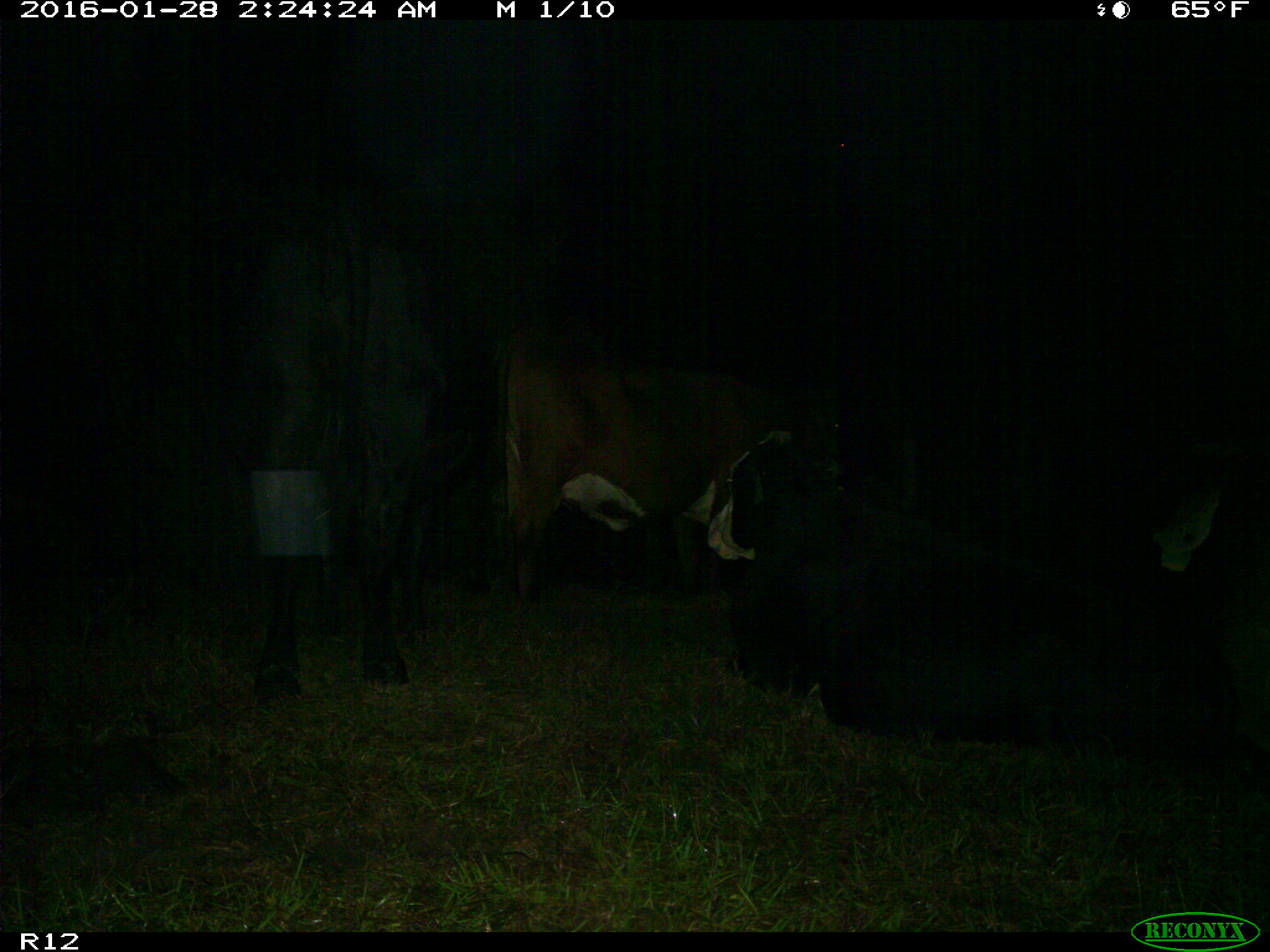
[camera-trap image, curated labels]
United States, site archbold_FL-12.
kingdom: Animalia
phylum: Chordata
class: Mammalia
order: Artiodactyla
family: Bovidae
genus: Bos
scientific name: Bos taurus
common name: domestic cow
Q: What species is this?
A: Bos taurus (domestic cow).